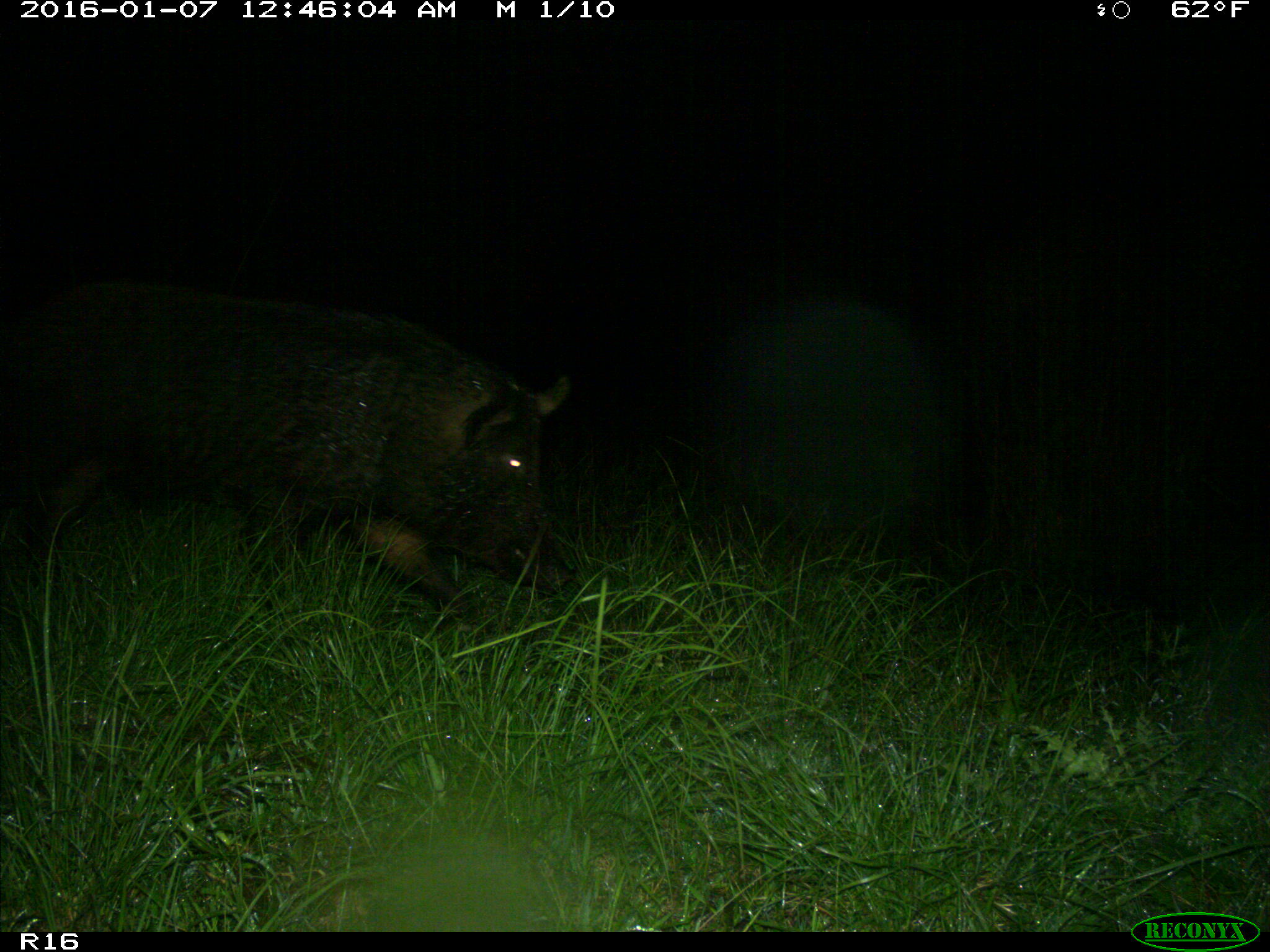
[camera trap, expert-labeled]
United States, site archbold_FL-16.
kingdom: Animalia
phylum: Chordata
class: Mammalia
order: Artiodactyla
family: Suidae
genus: Sus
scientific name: Sus scrofa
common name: wild boar